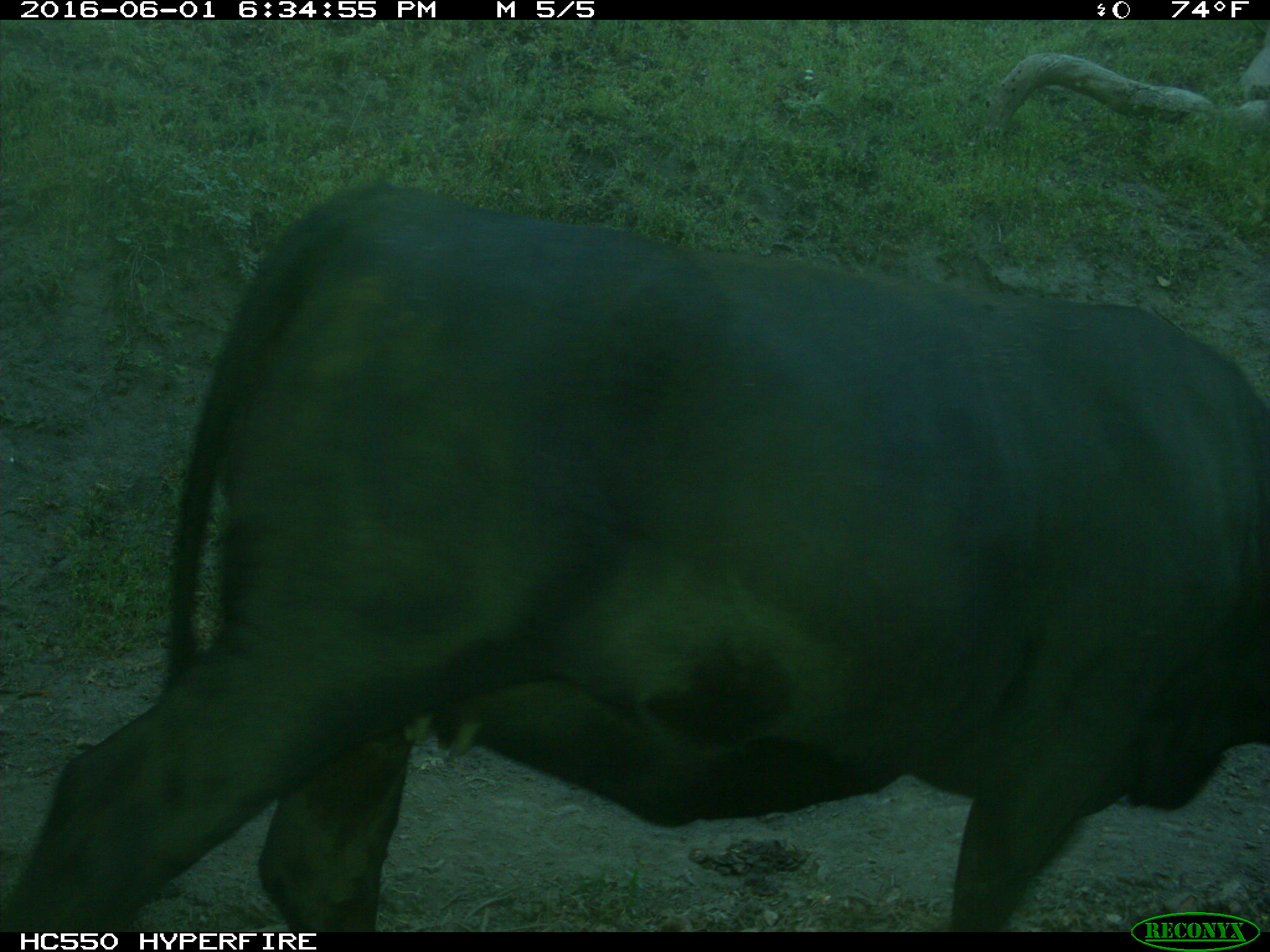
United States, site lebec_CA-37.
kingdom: Animalia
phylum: Chordata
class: Mammalia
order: Artiodactyla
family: Bovidae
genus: Bos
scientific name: Bos taurus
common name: domestic cow